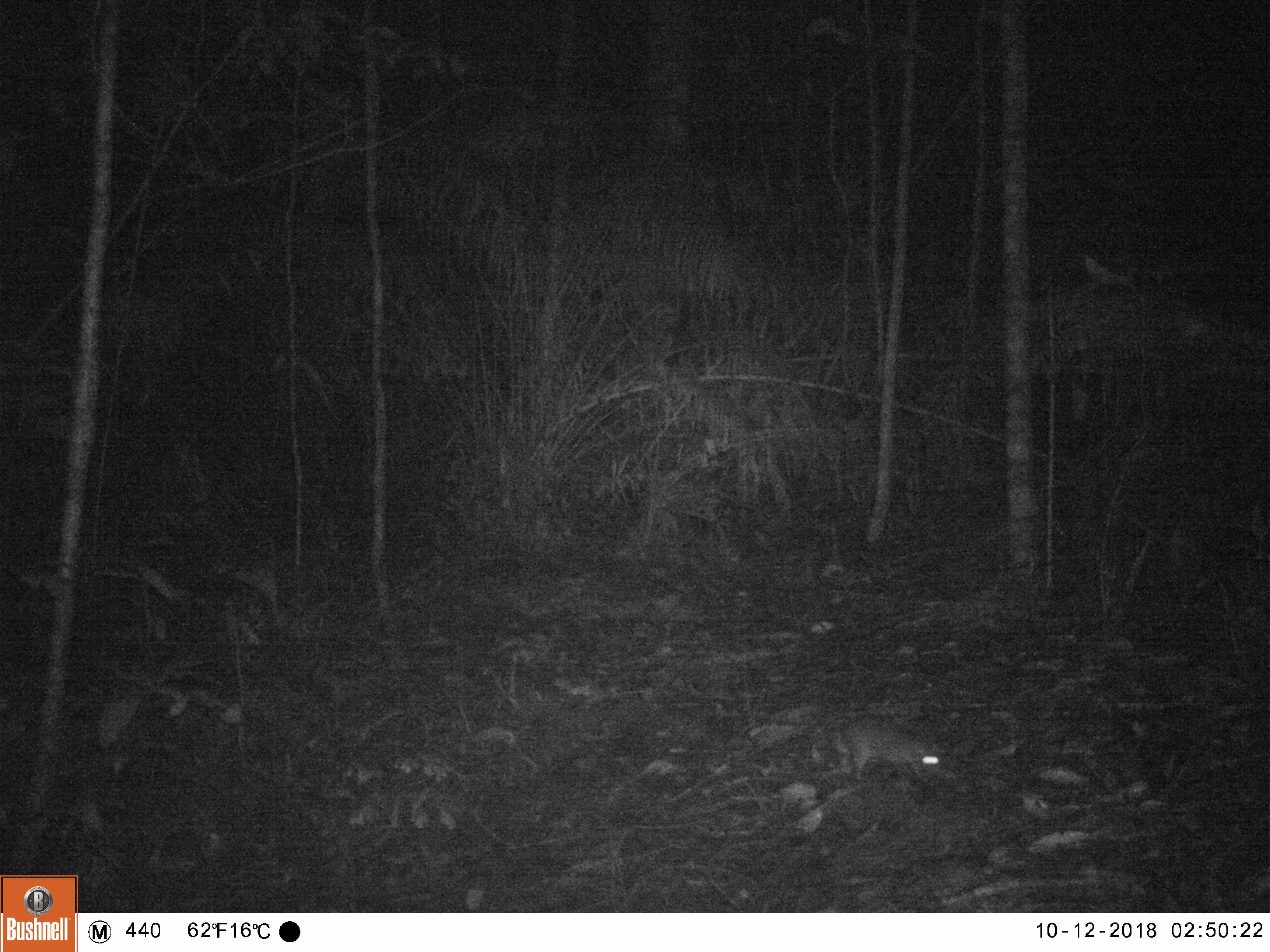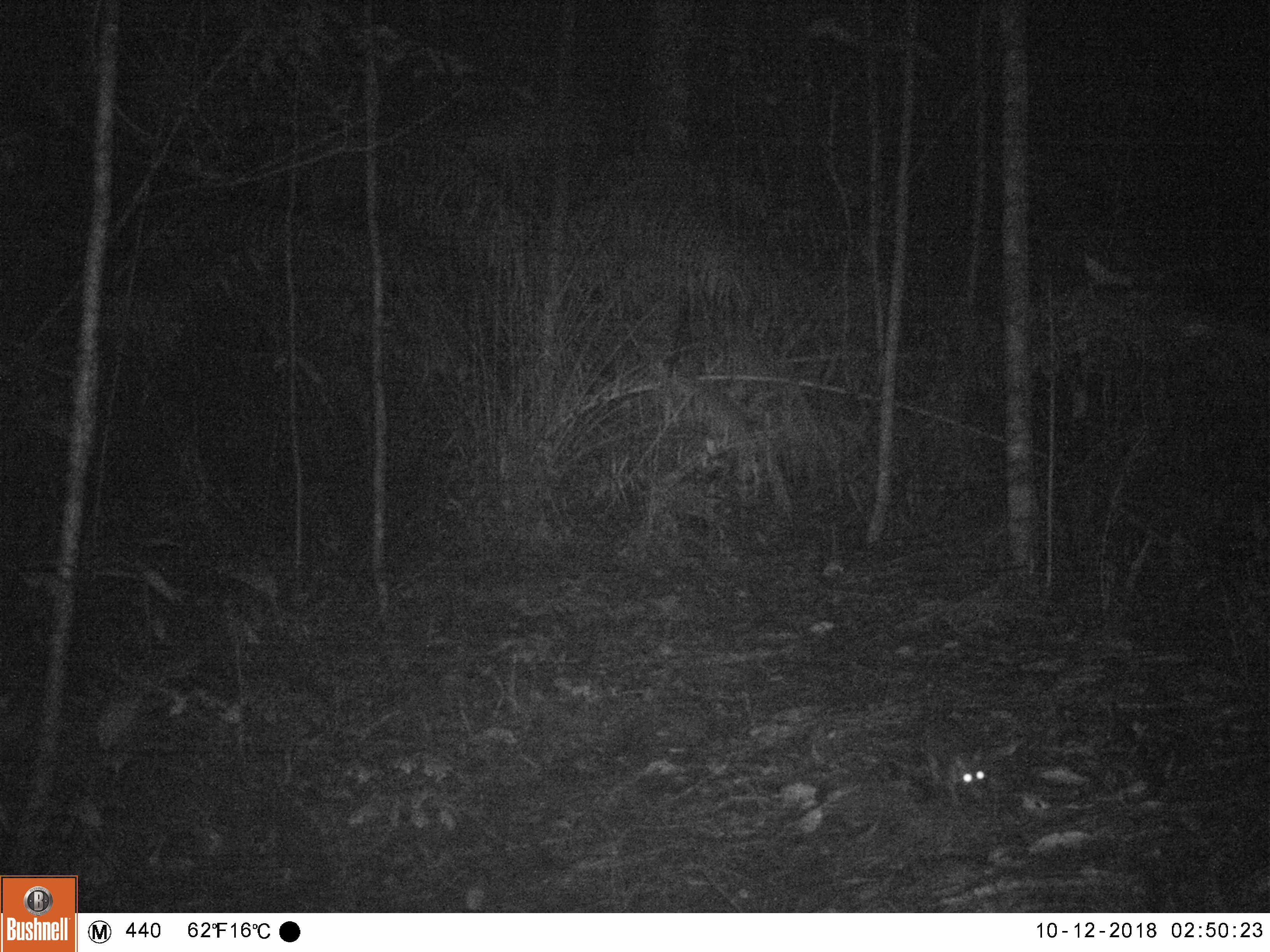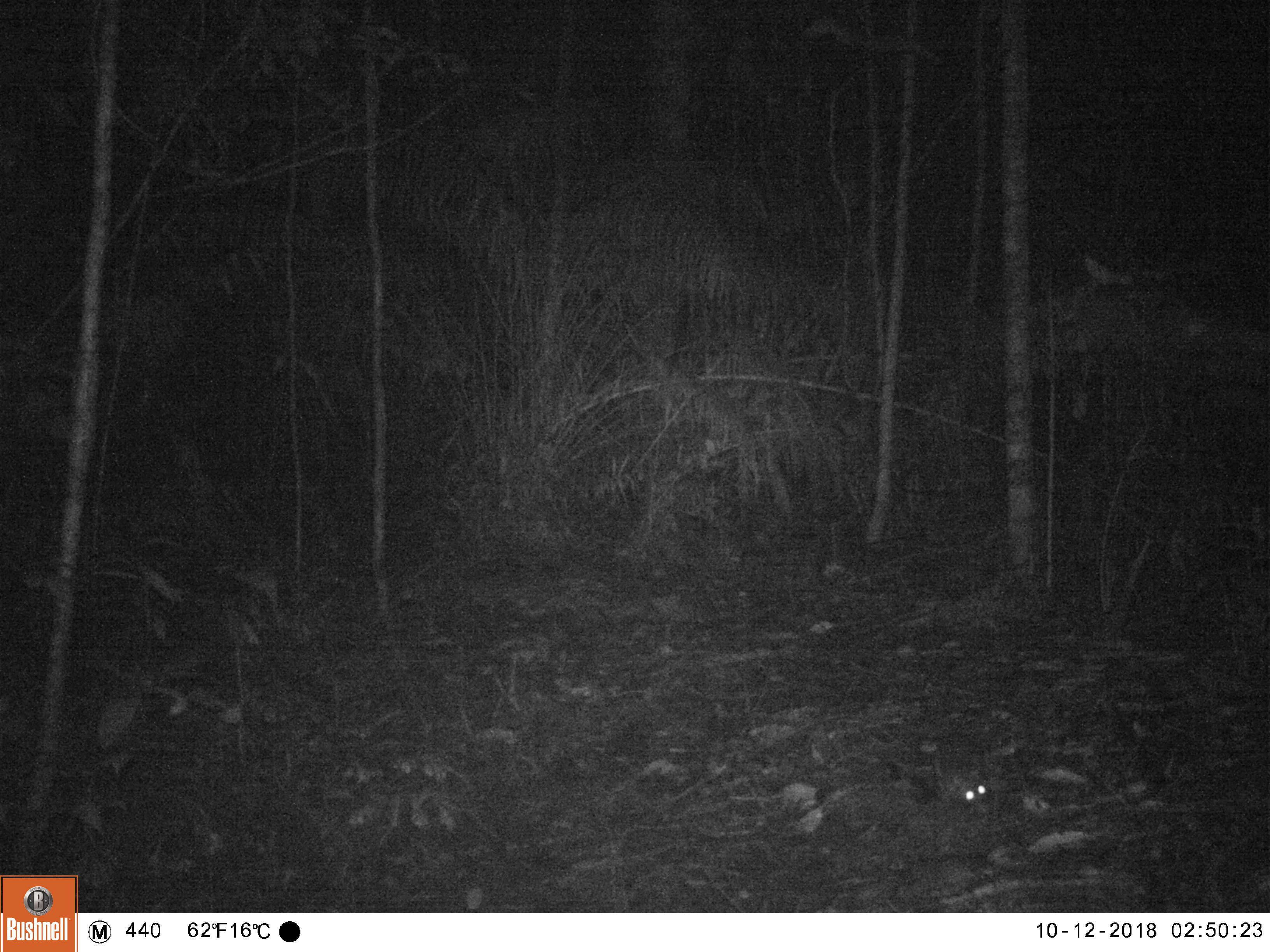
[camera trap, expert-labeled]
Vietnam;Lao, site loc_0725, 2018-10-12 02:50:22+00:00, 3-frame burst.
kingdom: Animalia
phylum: Chordata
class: Mammalia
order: Rodentia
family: Muridae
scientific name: Muridae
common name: old-world mice and rats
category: unidentified murid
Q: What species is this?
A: Unidentified murid (old-world mice and rats) (Muridae).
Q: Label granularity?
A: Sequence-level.